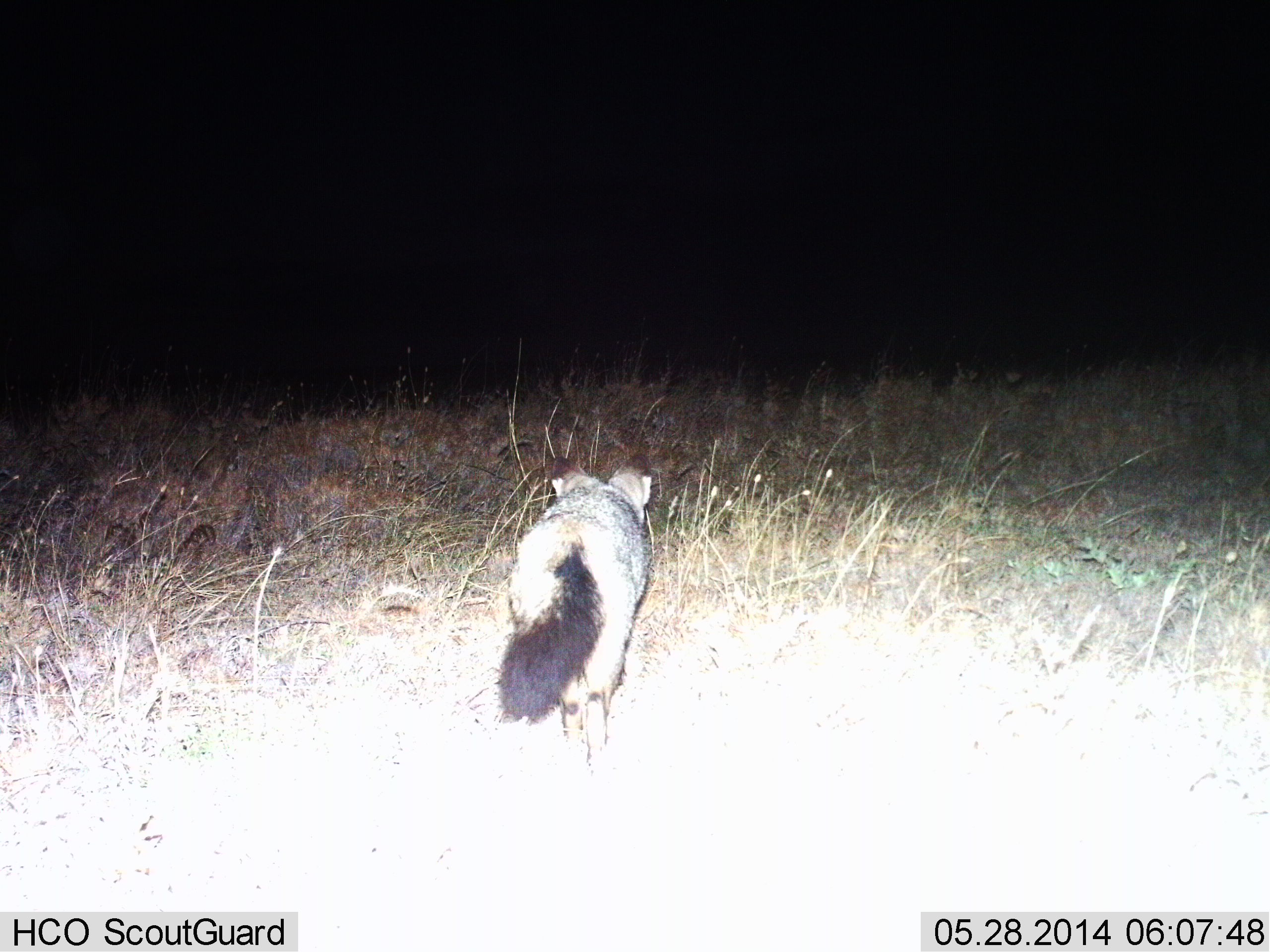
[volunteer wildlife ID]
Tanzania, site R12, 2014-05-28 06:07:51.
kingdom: Animalia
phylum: Chordata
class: Mammalia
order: Carnivora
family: Canidae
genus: Otocyon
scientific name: Otocyon megalotis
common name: bat-eared fox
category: batearedfox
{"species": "batearedfox (bat-eared fox) (Otocyon megalotis)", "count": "1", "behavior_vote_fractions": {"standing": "20%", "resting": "0%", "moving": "80%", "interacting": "0%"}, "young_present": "0%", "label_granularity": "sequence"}